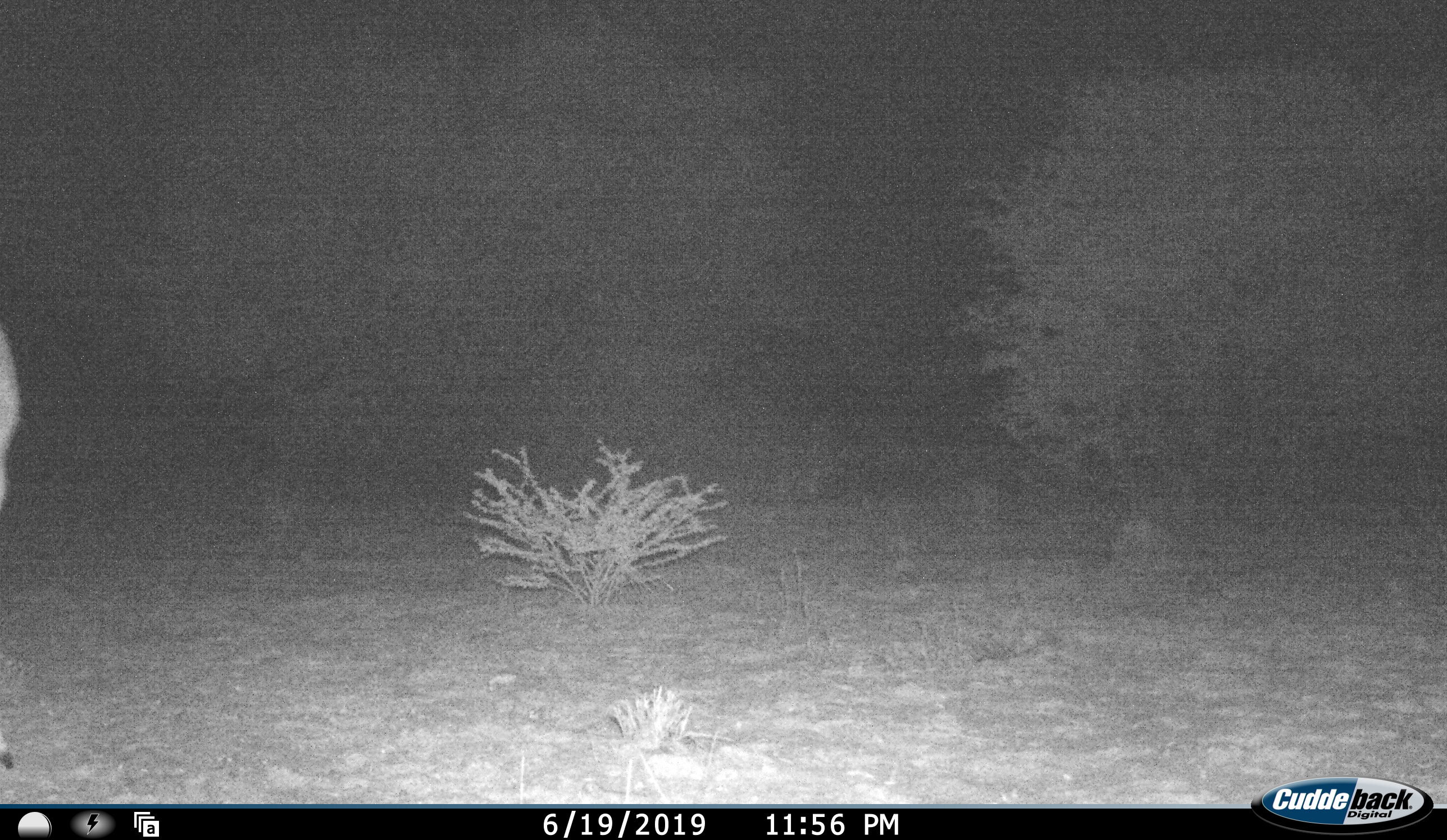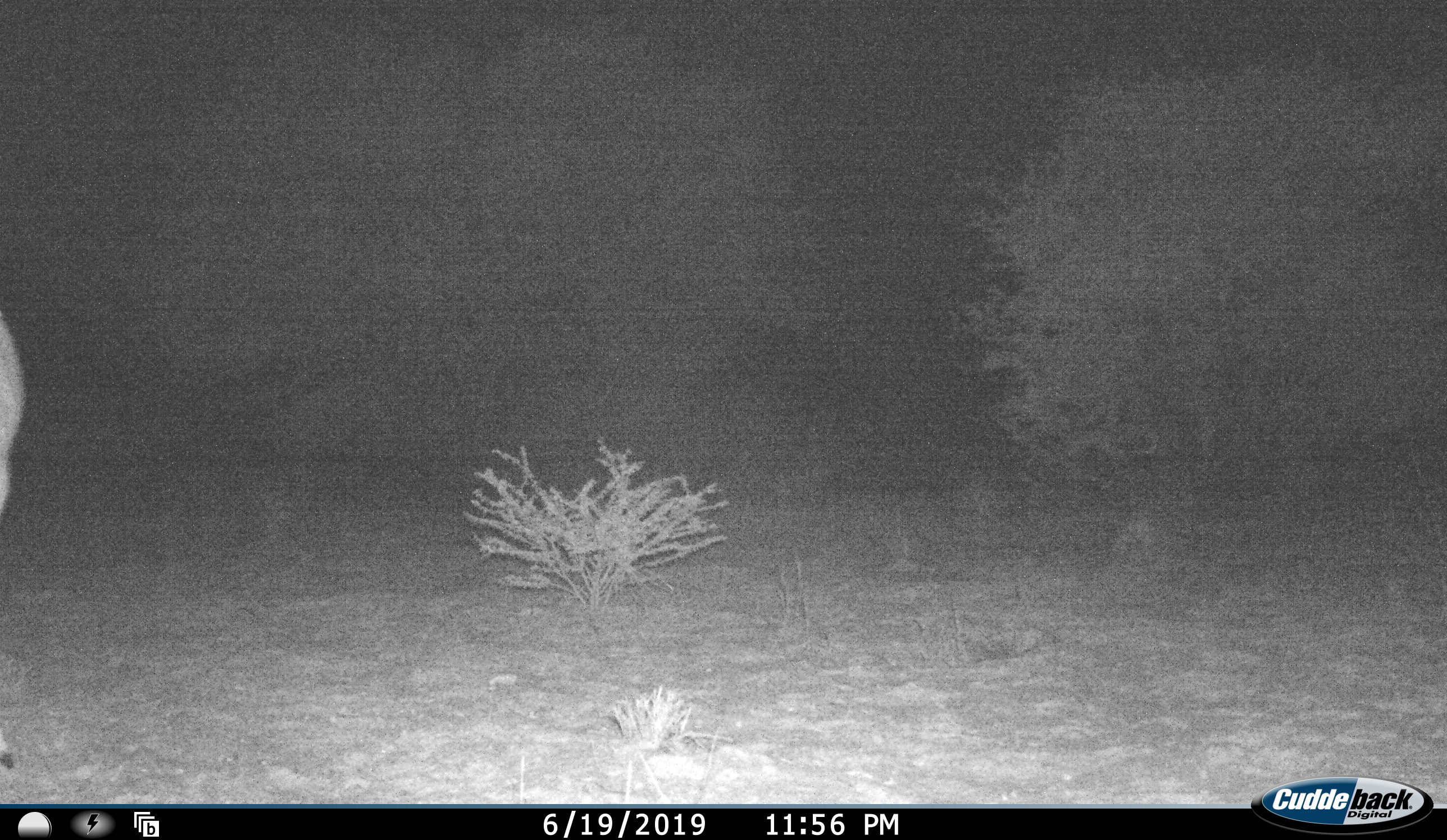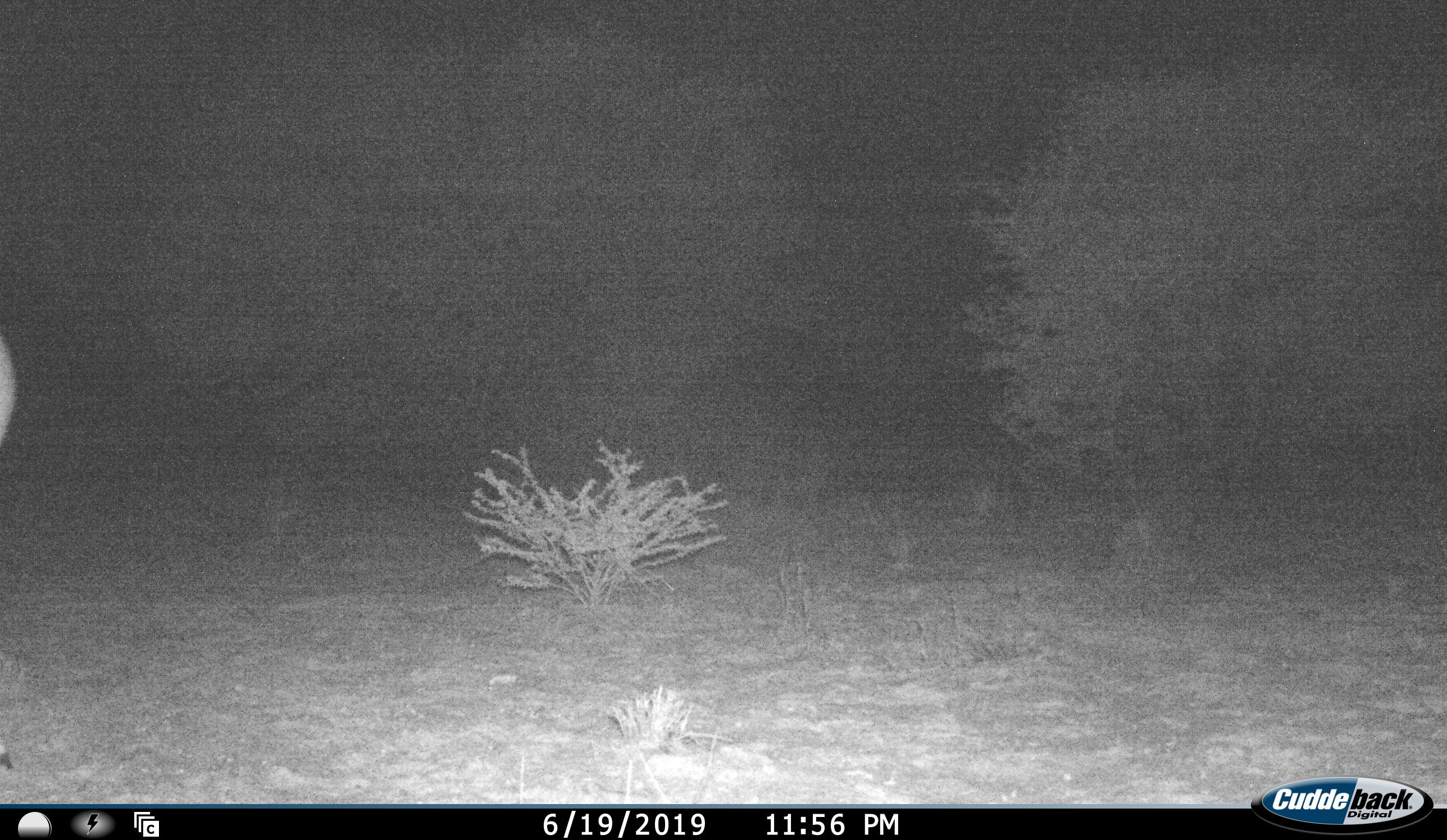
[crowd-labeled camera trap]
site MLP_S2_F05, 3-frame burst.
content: unidentified animal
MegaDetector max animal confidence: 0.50